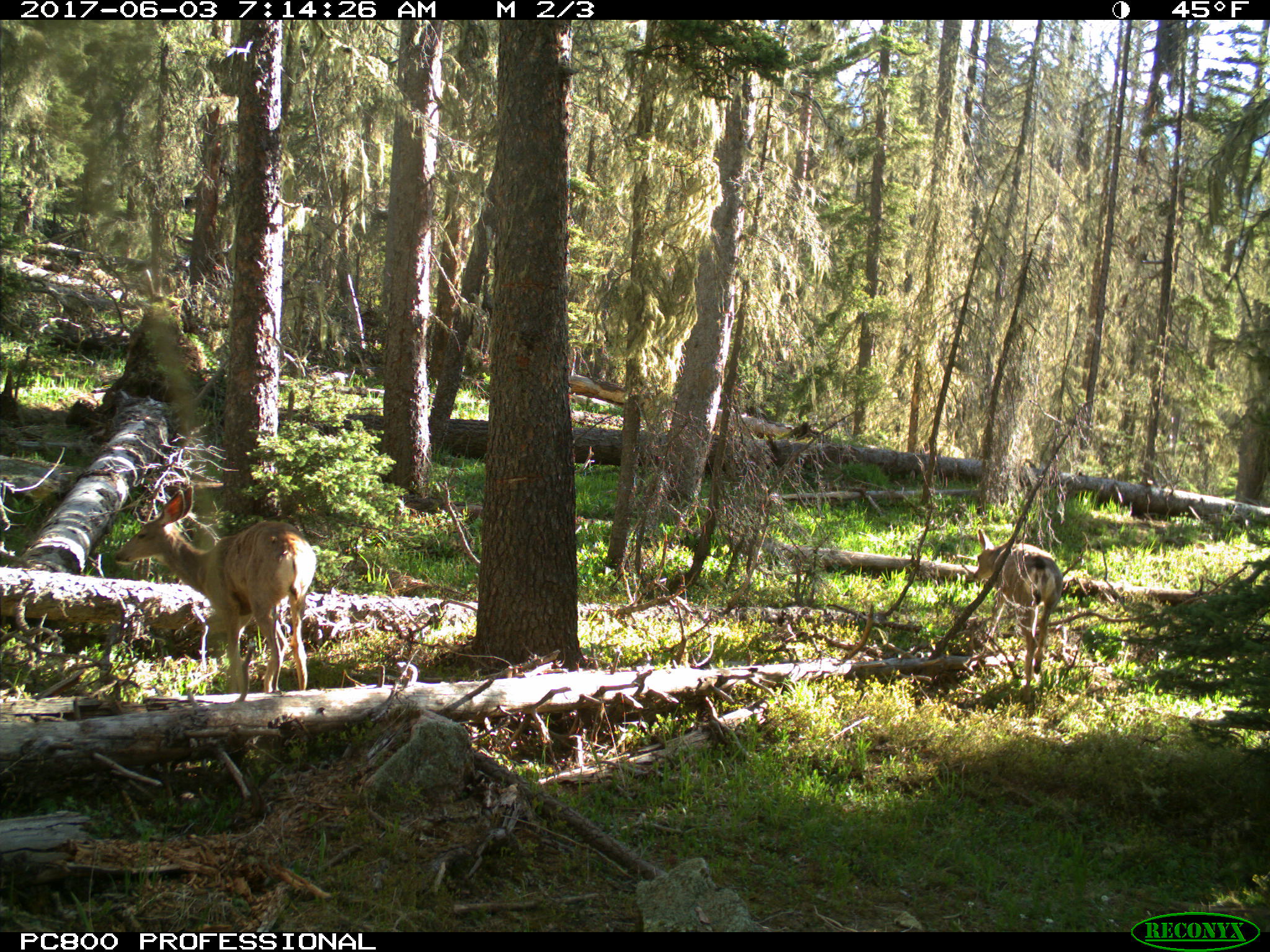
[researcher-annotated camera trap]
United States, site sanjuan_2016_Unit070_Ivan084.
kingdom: Animalia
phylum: Chordata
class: Mammalia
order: Artiodactyla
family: Cervidae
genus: Odocoileus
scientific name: Odocoileus hemionus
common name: mule deer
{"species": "Odocoileus hemionus (mule deer)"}